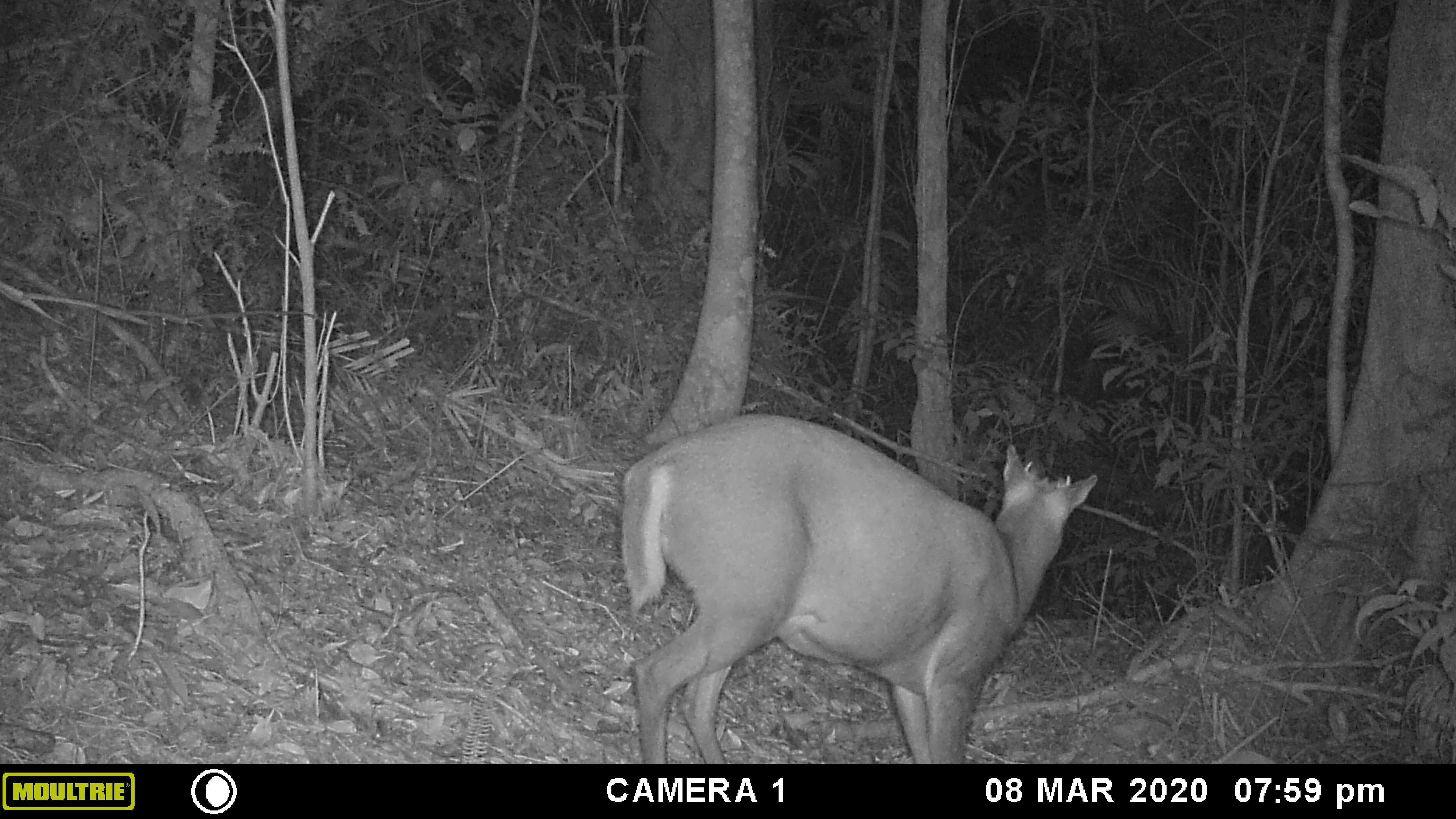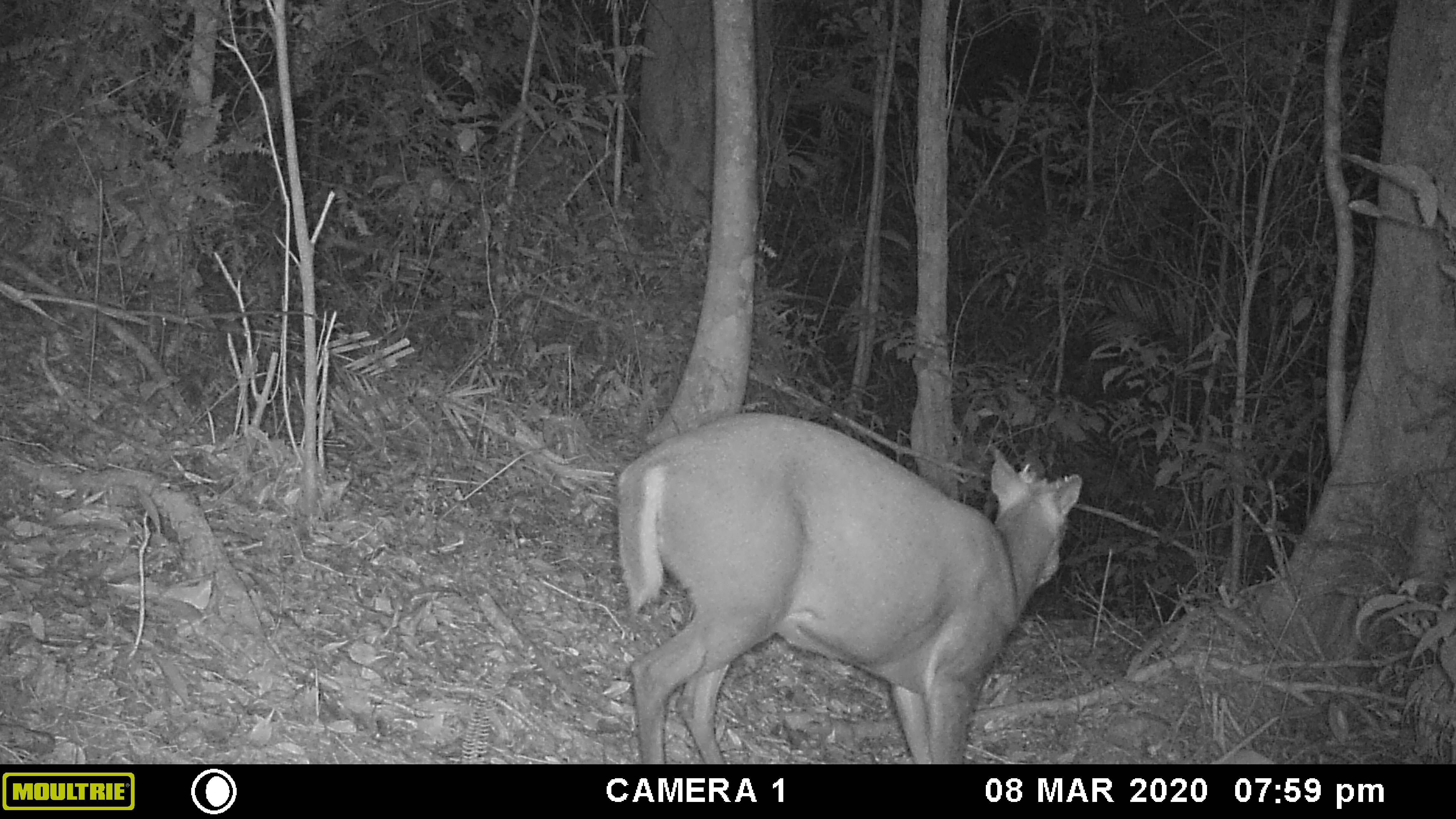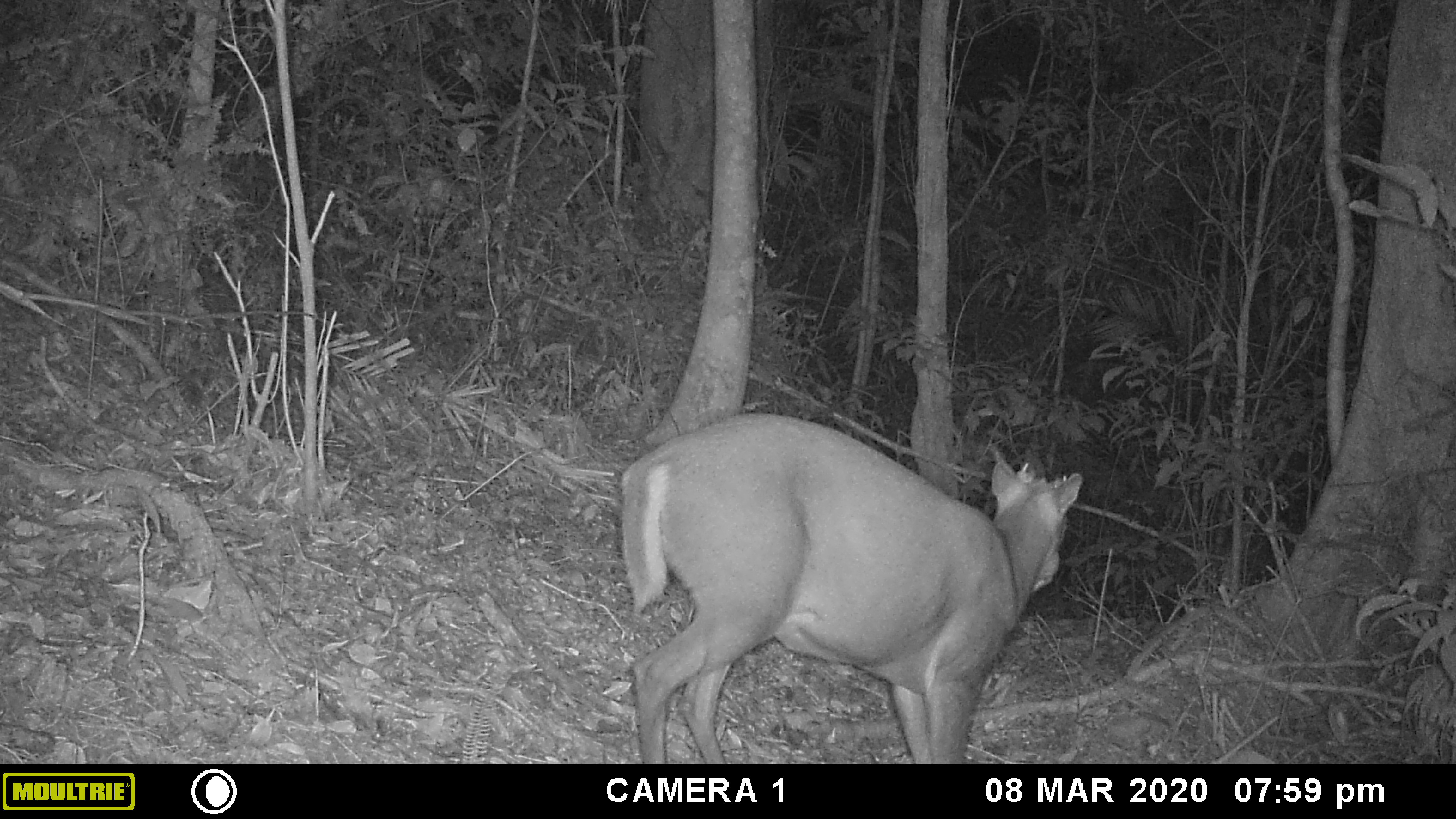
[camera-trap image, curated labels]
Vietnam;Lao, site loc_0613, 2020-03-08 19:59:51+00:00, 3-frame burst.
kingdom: Animalia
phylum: Chordata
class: Mammalia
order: Artiodactyla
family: Cervidae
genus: Muntiacus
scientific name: Muntiacus rooseveltorum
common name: roosevelt's muntjac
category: roosevelts muntjac group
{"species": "roosevelts muntjac group (roosevelt's muntjac) (Muntiacus rooseveltorum)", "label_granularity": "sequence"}